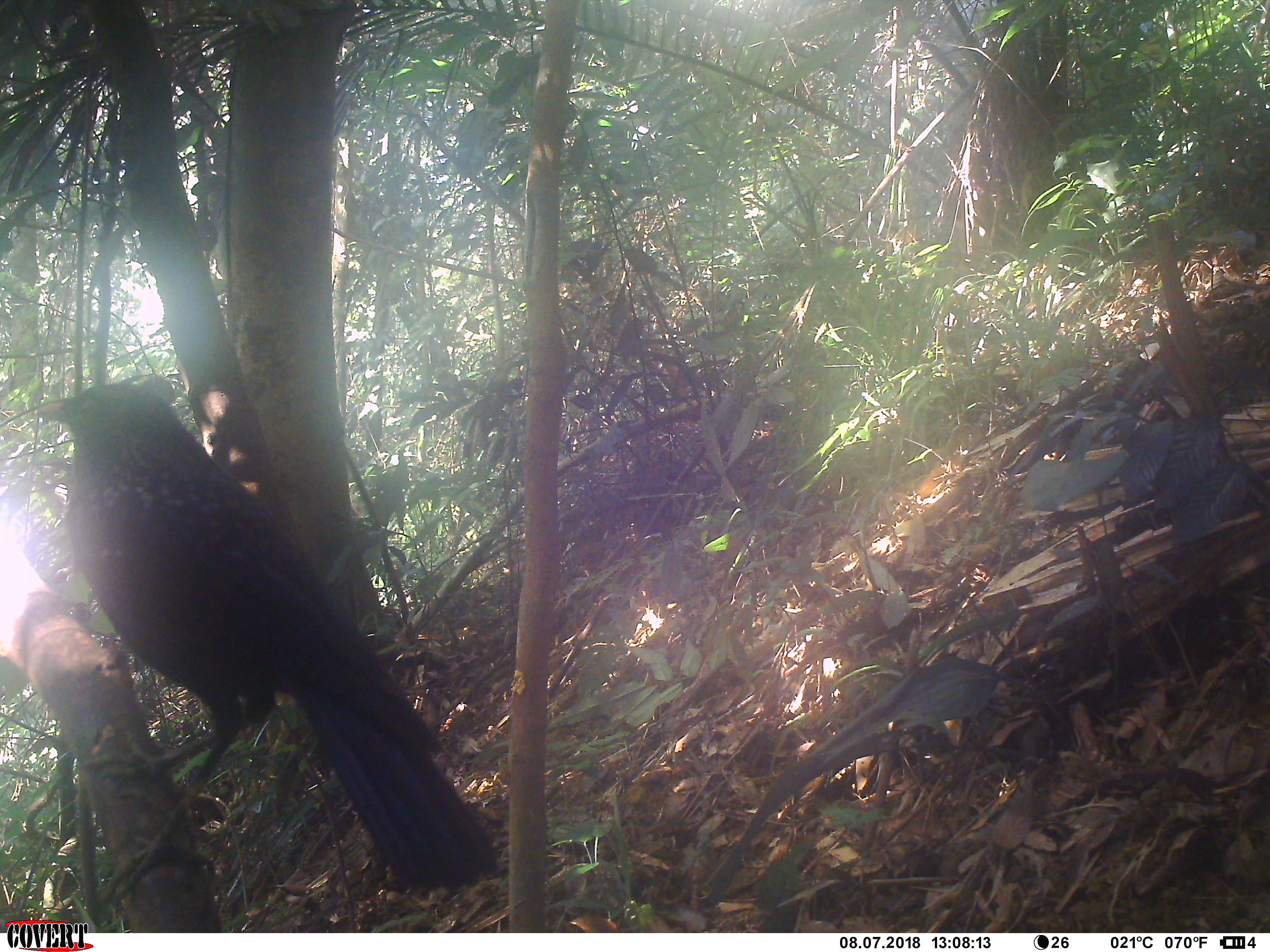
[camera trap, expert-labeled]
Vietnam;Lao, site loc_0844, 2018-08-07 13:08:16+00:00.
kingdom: Animalia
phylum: Chordata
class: Aves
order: Passeriformes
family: Muscicapidae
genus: Myophonus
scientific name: Myophonus caeruleus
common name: blue whistling thrush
Blue whistling thrush (Myophonus caeruleus). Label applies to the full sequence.